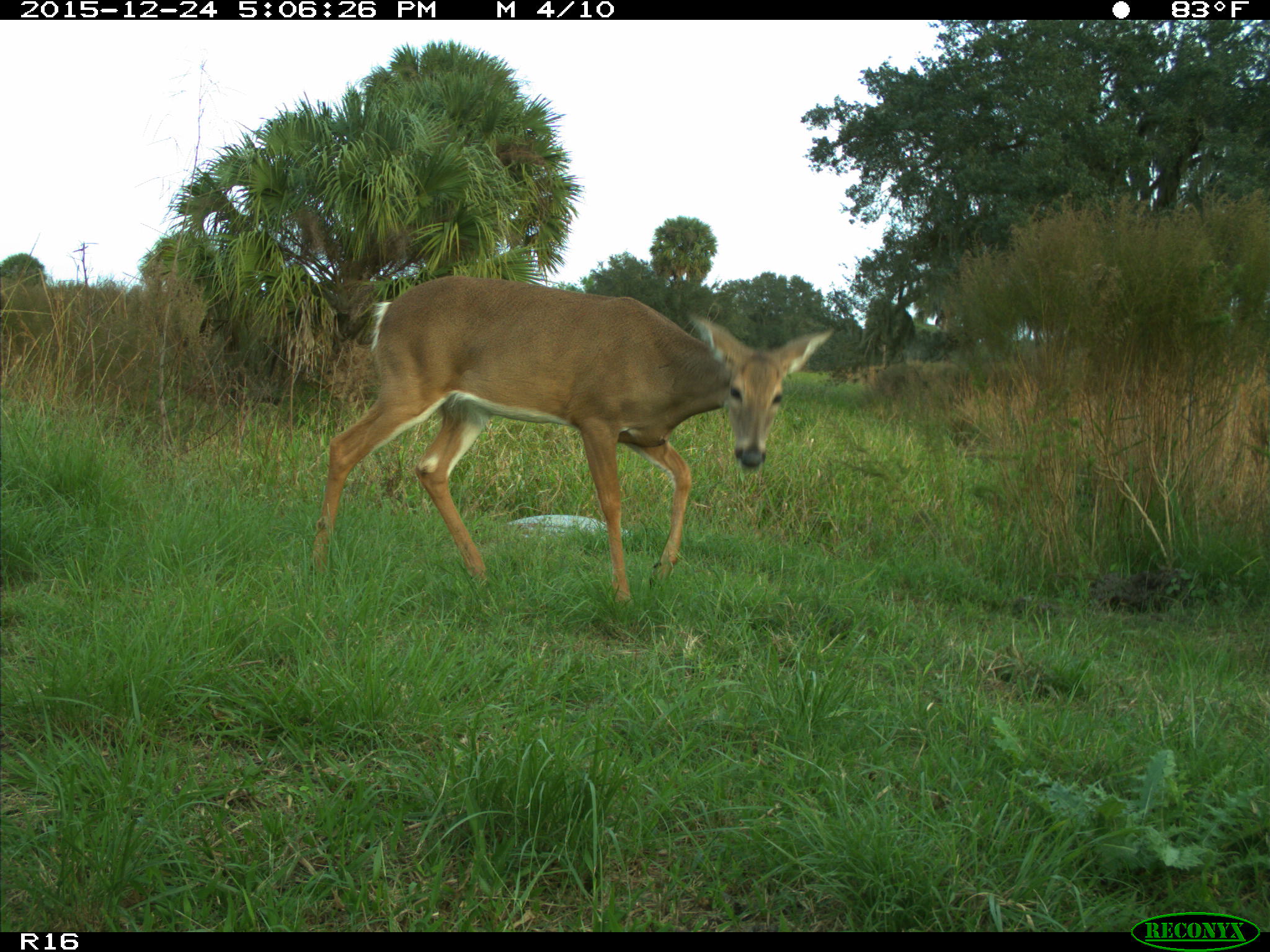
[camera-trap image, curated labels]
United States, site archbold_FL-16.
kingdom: Animalia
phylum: Chordata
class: Mammalia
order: Artiodactyla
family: Cervidae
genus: Odocoileus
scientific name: Odocoileus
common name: deer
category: unidentified deer